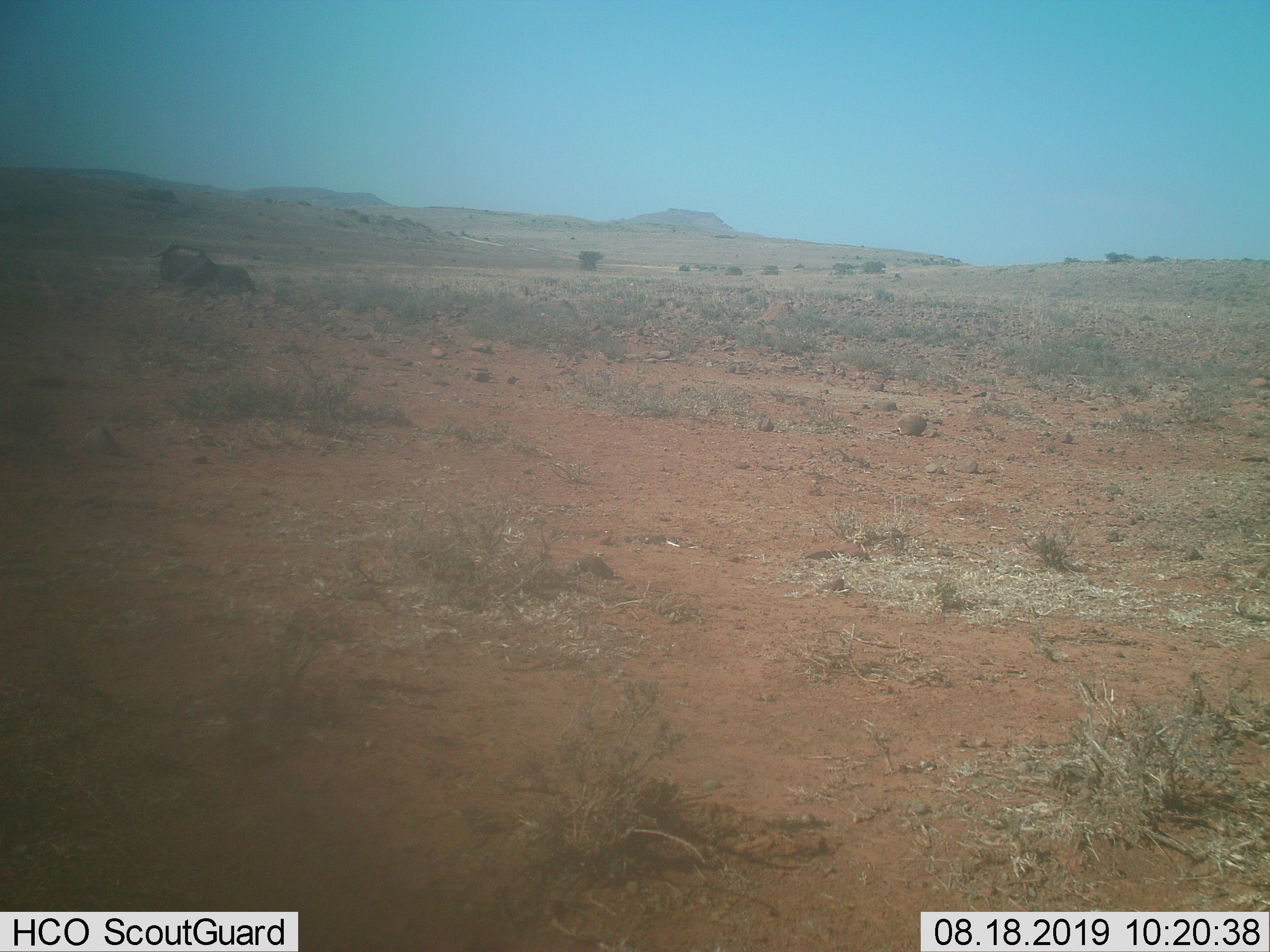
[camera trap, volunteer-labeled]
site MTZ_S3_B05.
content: unidentified animal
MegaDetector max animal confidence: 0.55